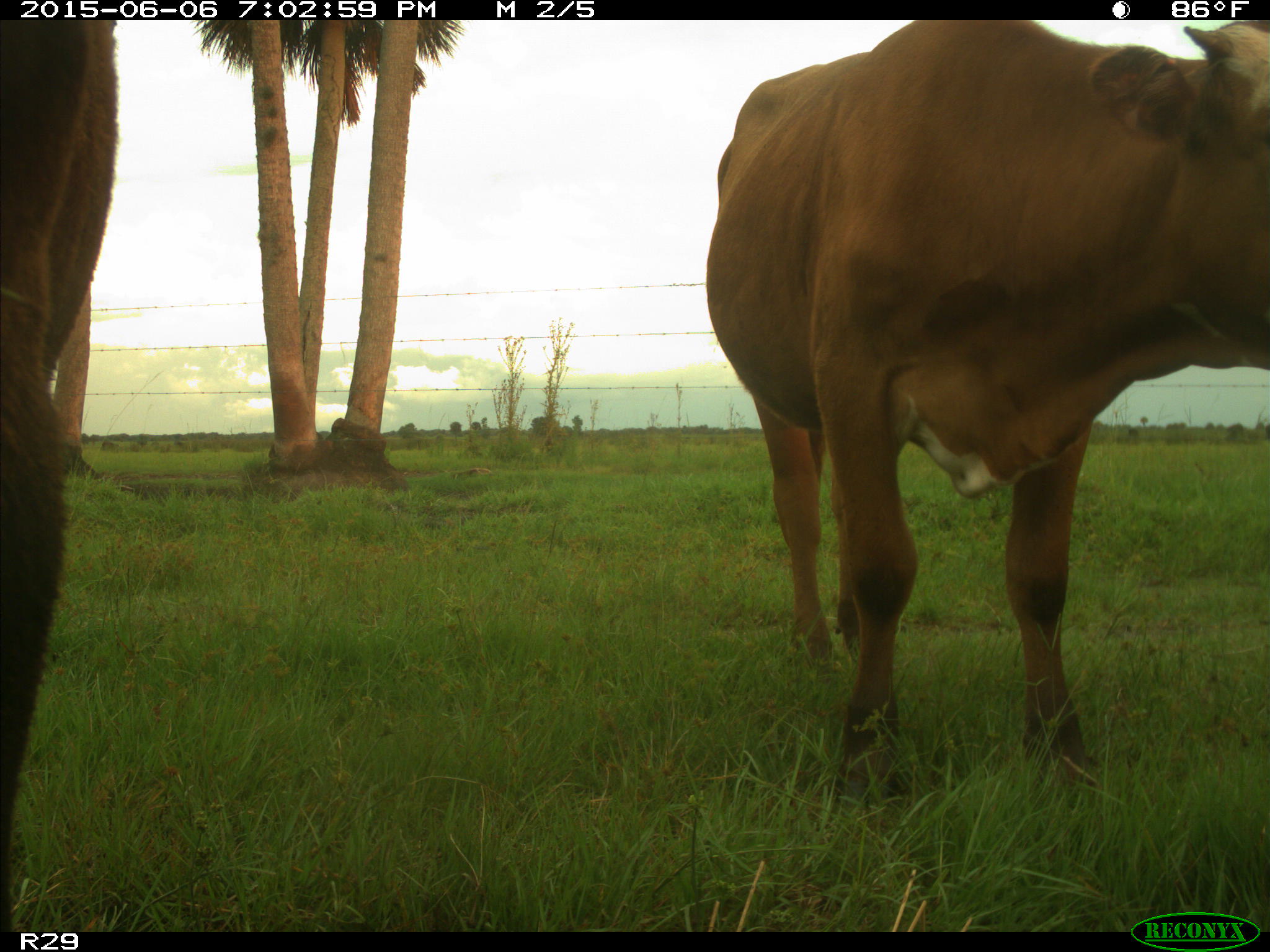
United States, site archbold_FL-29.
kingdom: Animalia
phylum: Chordata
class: Mammalia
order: Artiodactyla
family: Bovidae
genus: Bos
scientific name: Bos taurus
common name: domestic cow